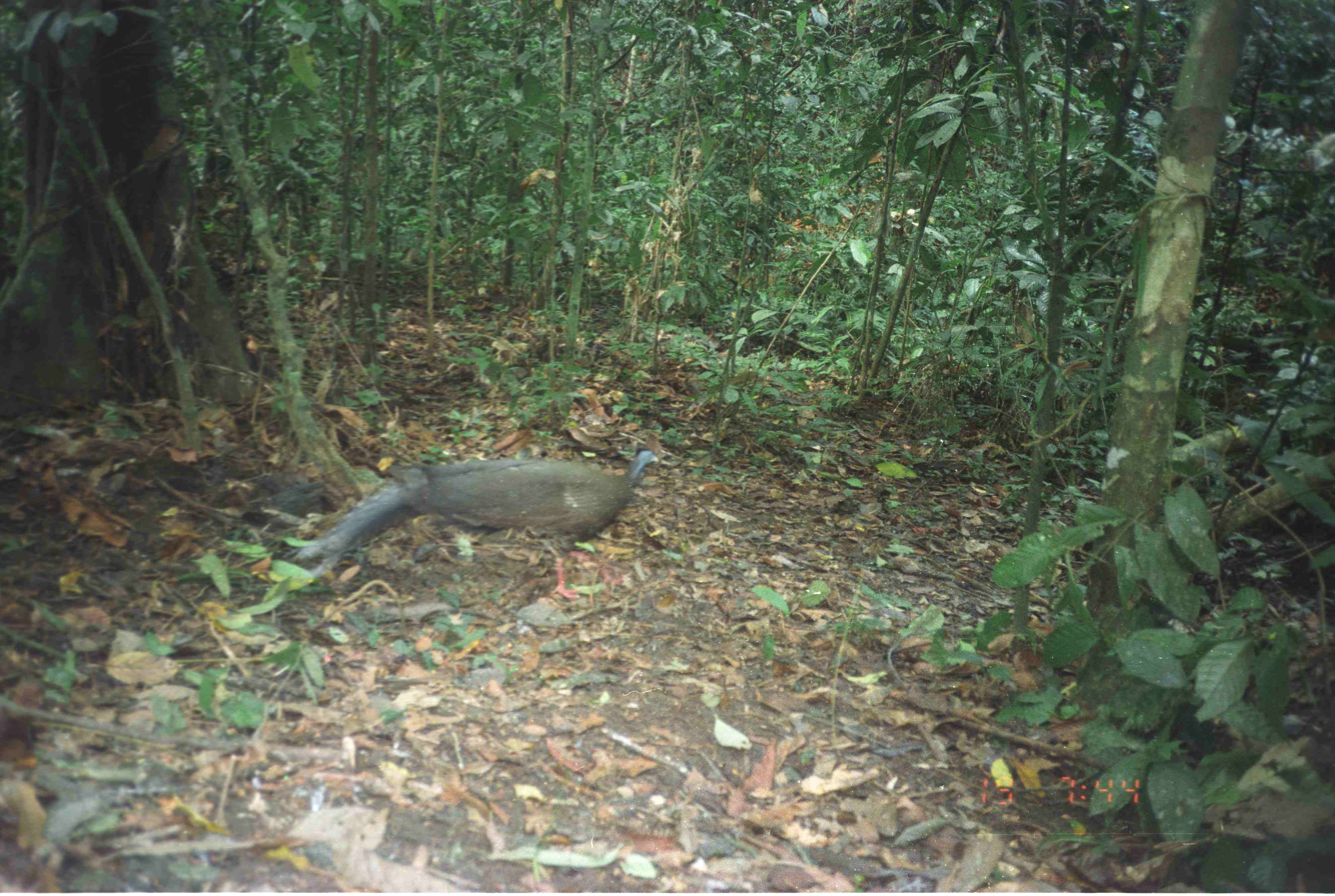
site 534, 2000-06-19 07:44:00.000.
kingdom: Animalia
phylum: Chordata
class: Aves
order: Galliformes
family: Phasianidae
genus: Argusianus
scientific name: Argusianus argus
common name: great argus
Argusianus argus (great argus), count 1.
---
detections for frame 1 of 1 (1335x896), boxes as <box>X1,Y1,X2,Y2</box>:
argusianus argus: <box>295,448,660,598</box>